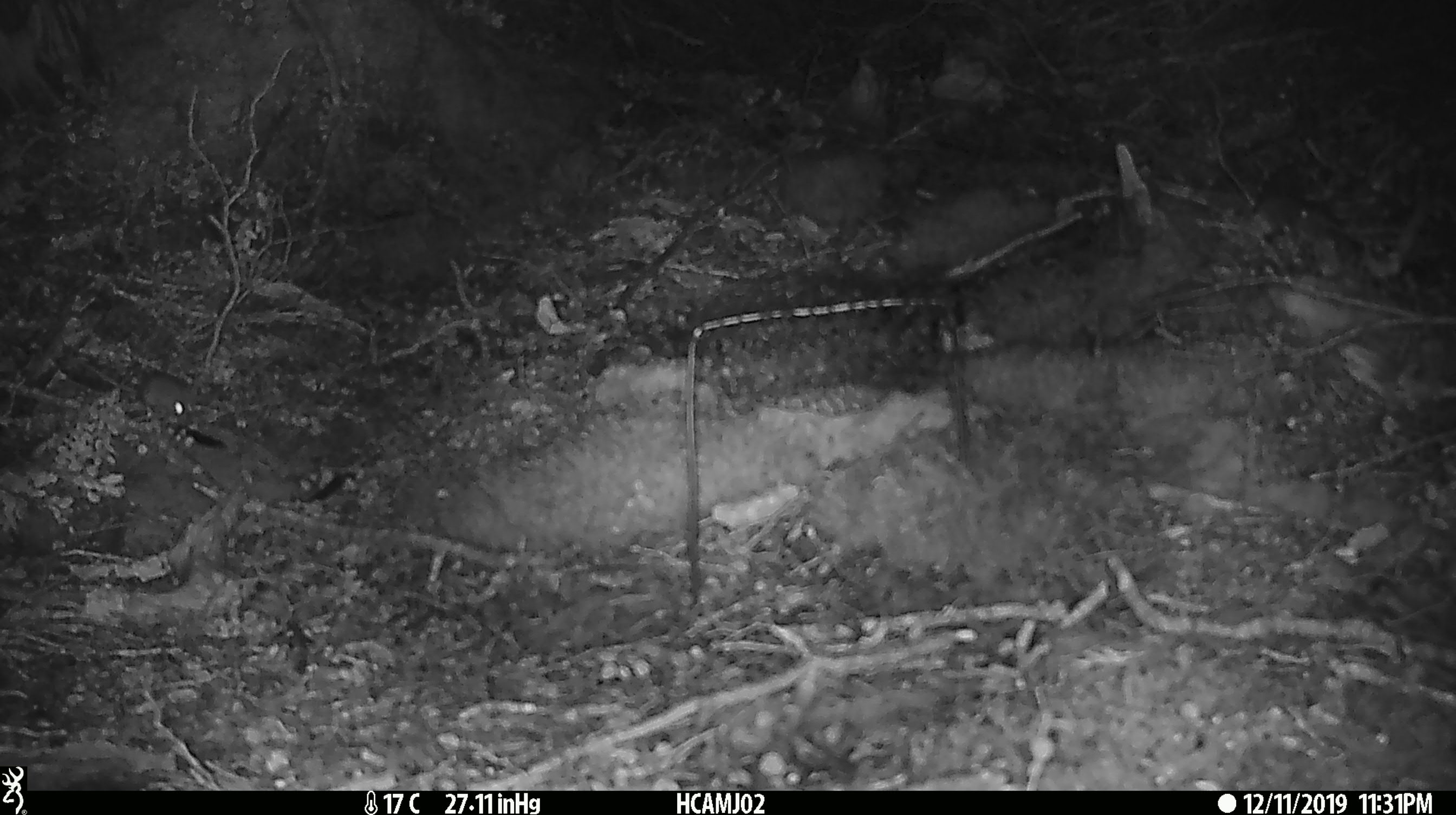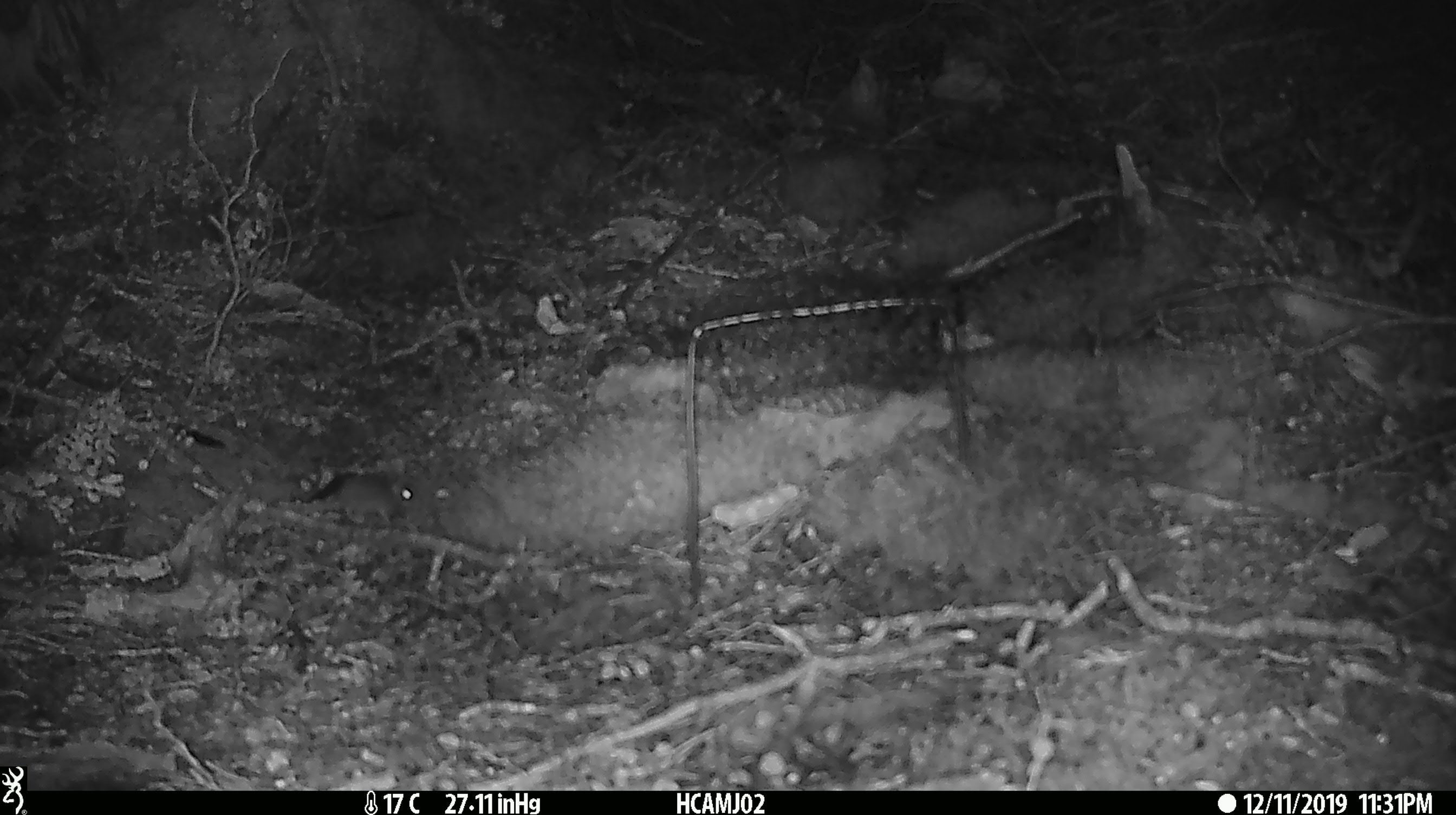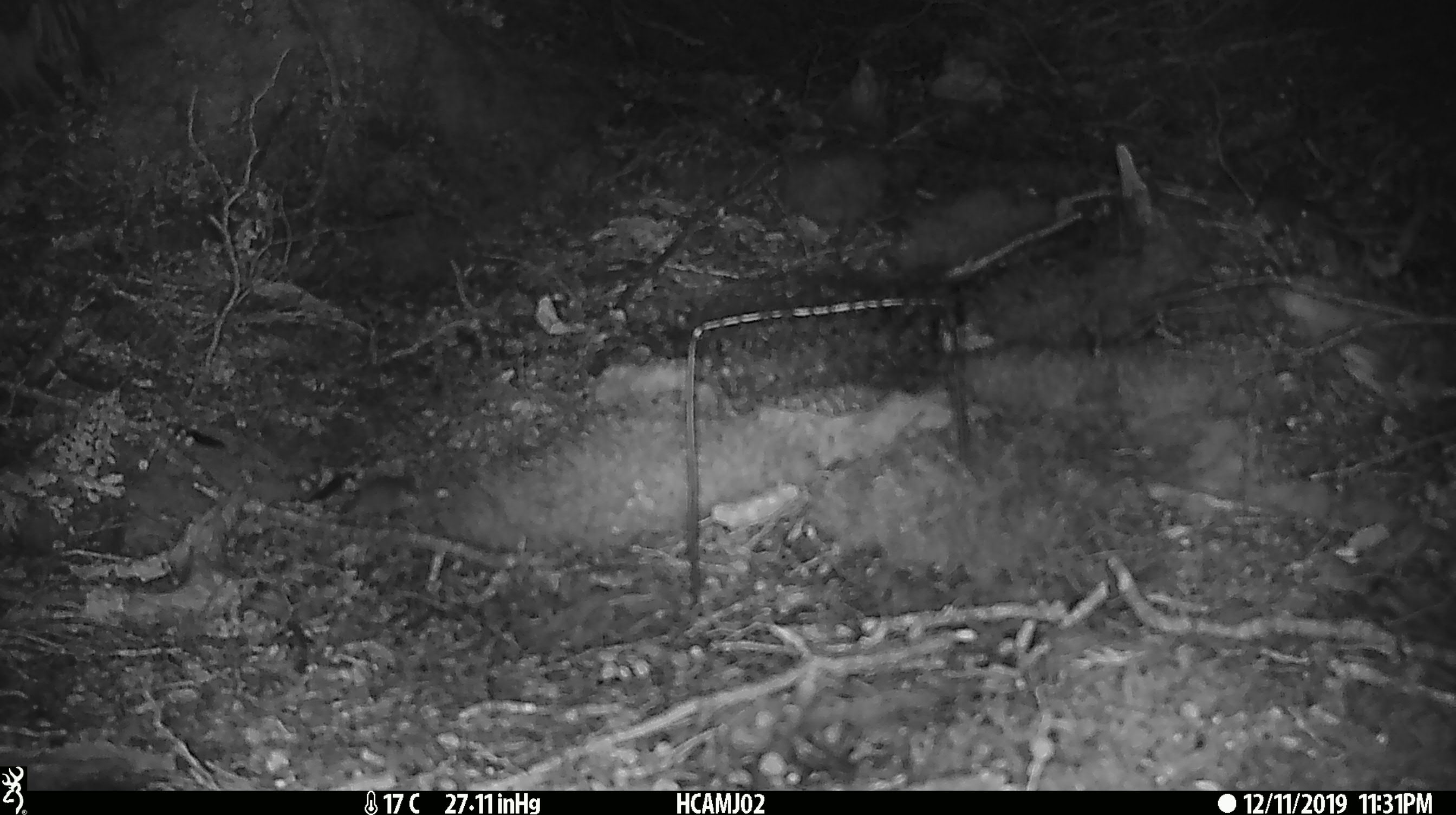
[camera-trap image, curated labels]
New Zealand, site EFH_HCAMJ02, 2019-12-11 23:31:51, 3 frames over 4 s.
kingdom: Animalia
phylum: Chordata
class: Mammalia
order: Rodentia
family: Muridae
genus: Mus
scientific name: Mus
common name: mouse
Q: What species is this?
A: Mouse (Mus).